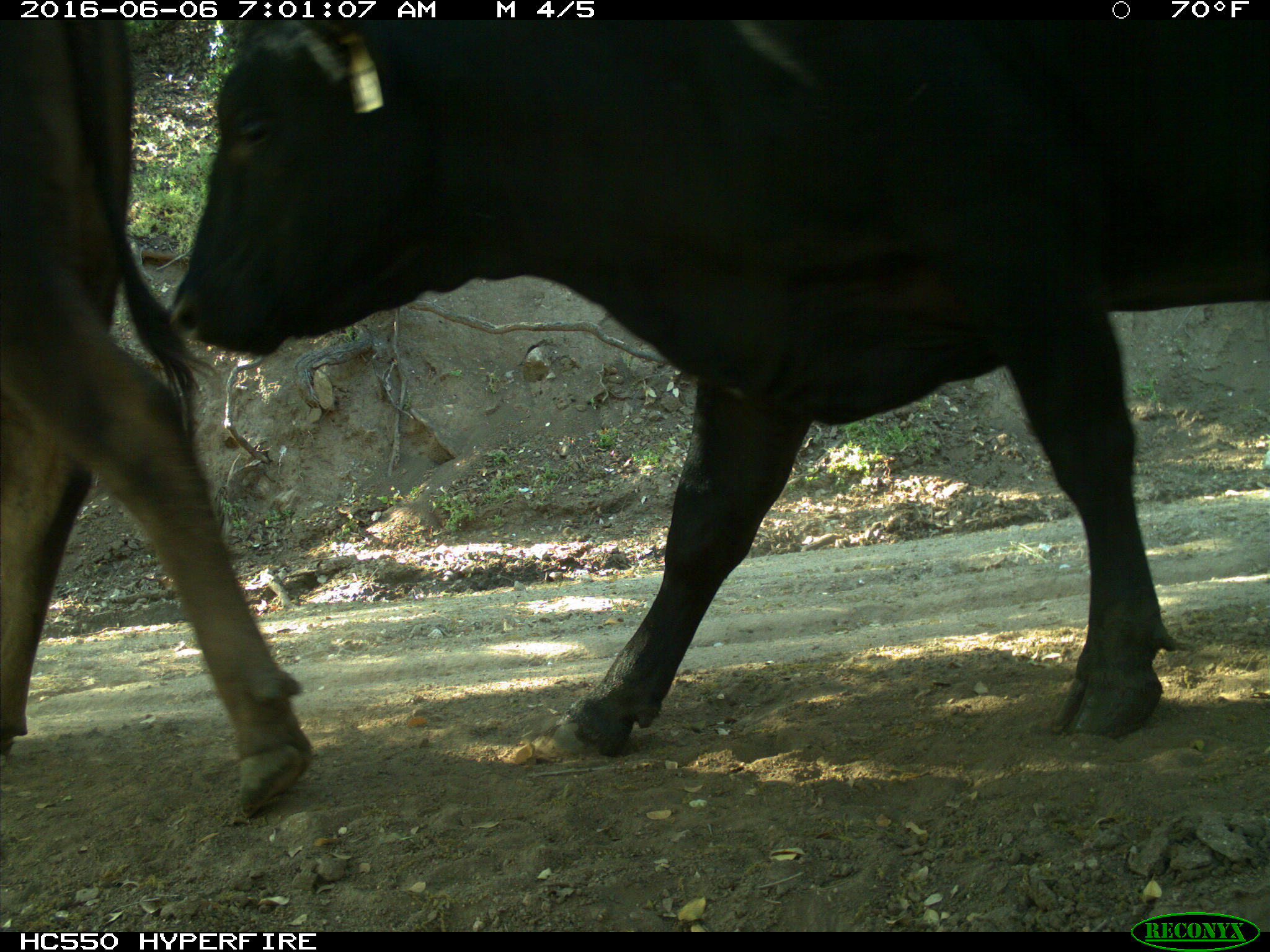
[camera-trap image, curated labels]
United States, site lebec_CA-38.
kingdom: Animalia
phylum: Chordata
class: Mammalia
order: Artiodactyla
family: Bovidae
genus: Bos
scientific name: Bos taurus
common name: domestic cow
Bos taurus (domestic cow).